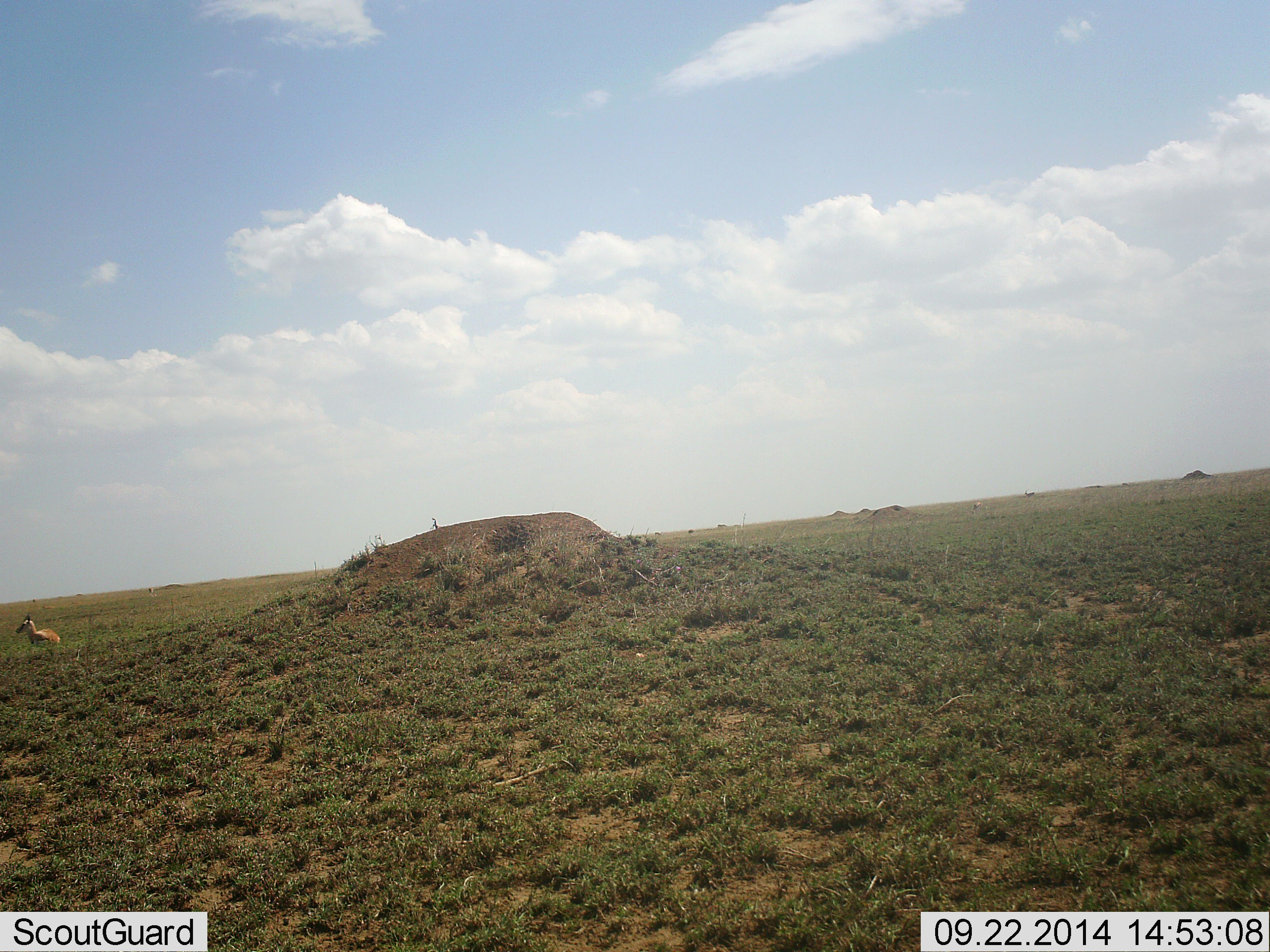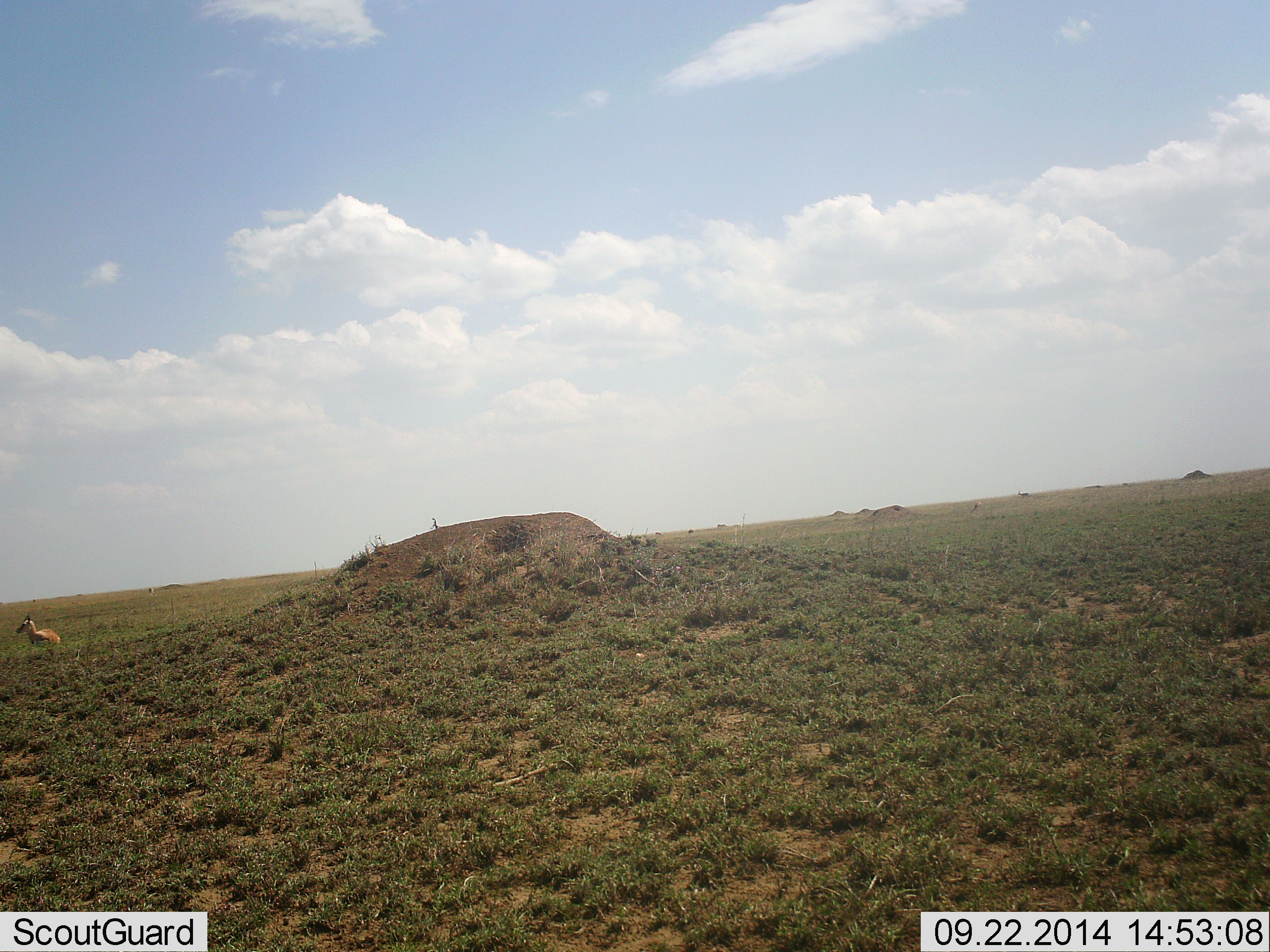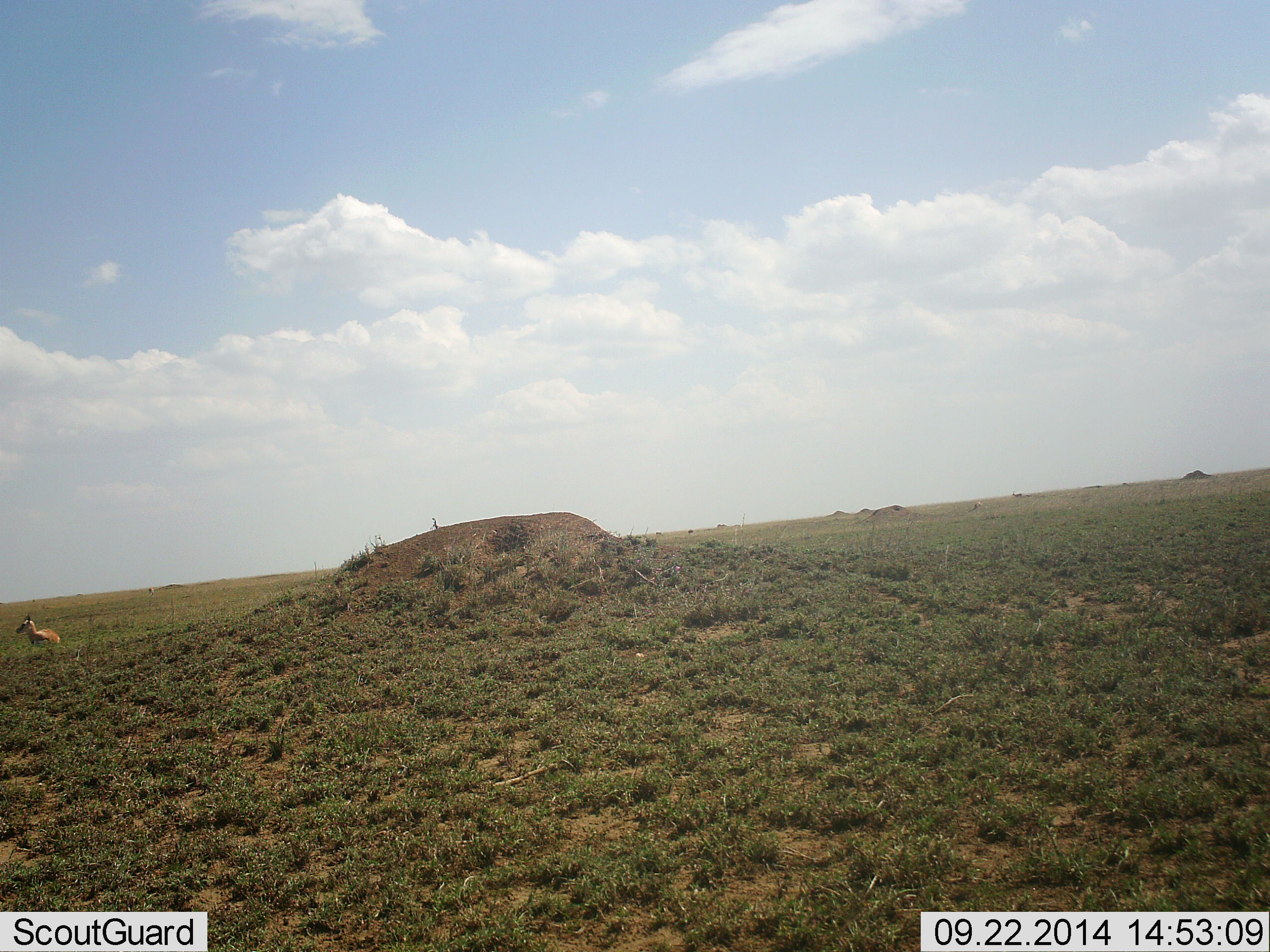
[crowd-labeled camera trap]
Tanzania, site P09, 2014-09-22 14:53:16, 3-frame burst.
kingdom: Animalia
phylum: Chordata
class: Mammalia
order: Artiodactyla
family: Bovidae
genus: Eudorcas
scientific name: Eudorcas thomsonii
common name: thomson's gazelle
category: gazellethomsons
Gazellethomsons (thomson's gazelle) (Eudorcas thomsonii), count 1. Behavior (volunteer vote fractions): standing 50%, resting 50%, moving 10%, interacting 0%. Young present (vote fraction): 0%. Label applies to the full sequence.